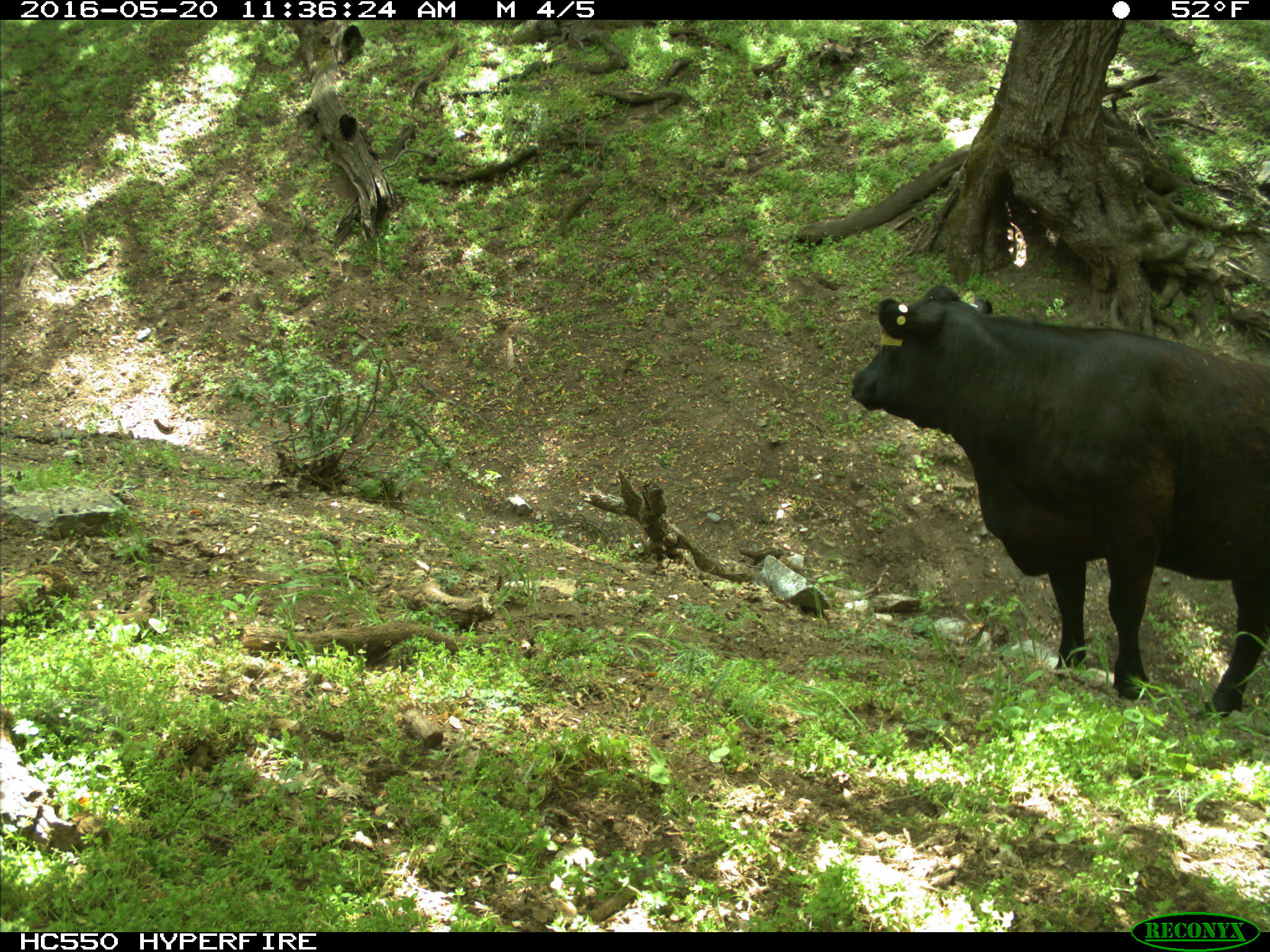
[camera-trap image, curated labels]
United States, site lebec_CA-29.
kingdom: Animalia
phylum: Chordata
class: Mammalia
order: Artiodactyla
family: Bovidae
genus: Bos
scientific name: Bos taurus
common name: domestic cow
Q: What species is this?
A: Bos taurus (domestic cow).